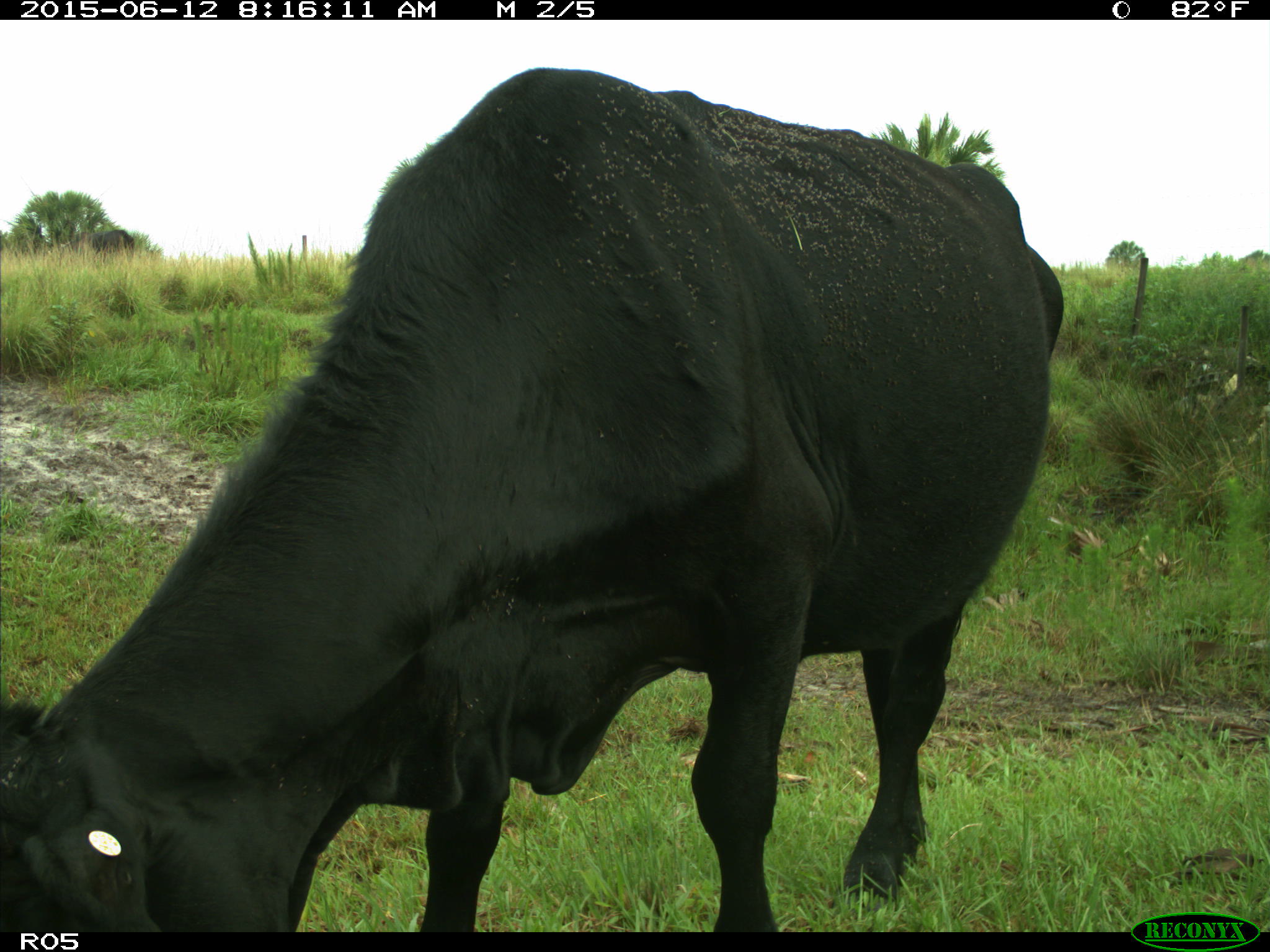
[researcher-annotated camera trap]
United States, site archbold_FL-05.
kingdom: Animalia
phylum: Chordata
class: Mammalia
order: Artiodactyla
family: Bovidae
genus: Bos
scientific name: Bos taurus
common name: domestic cow